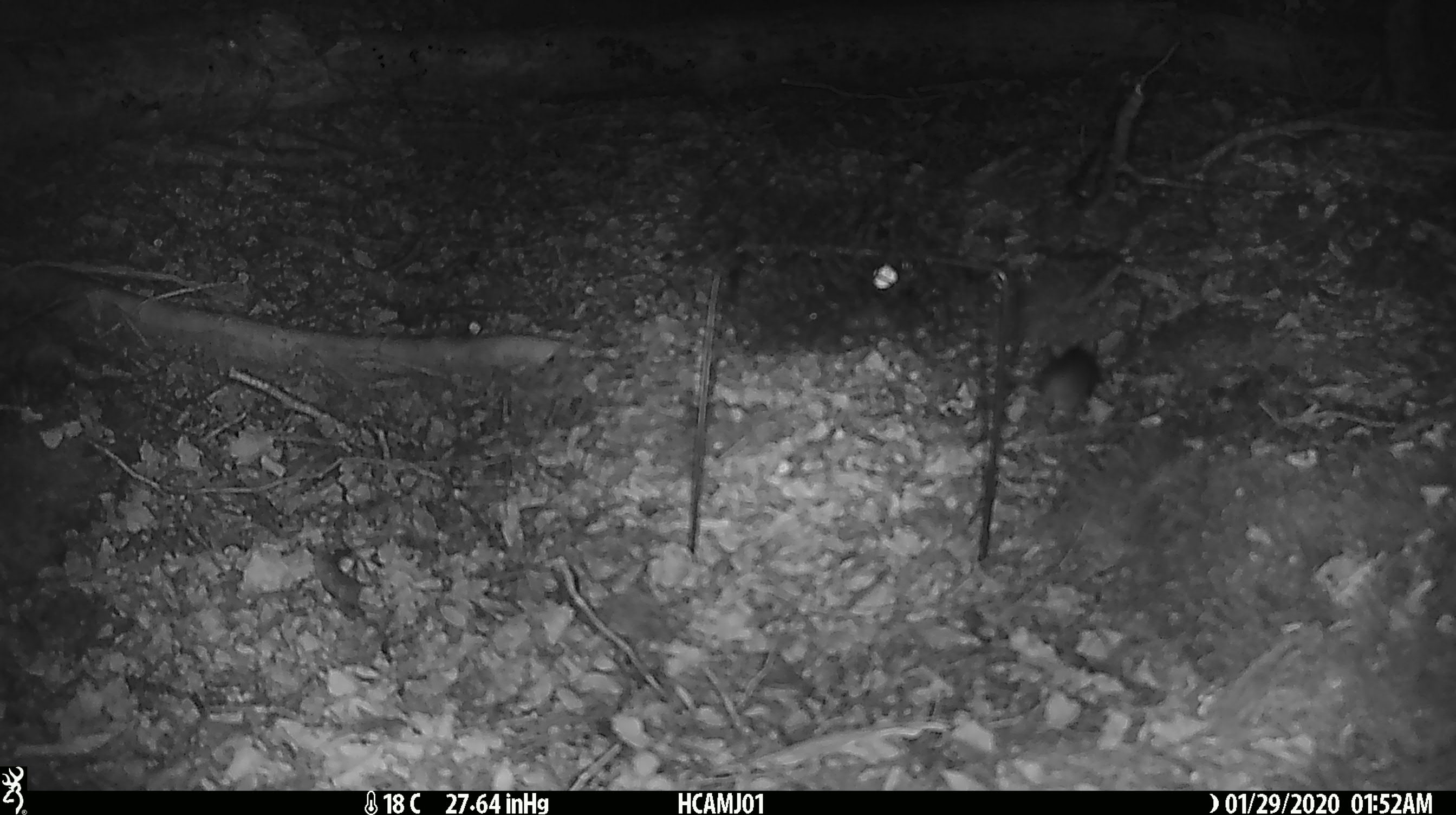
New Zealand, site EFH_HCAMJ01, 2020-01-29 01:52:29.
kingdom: Animalia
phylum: Chordata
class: Mammalia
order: Rodentia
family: Muridae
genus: Mus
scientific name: Mus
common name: mouse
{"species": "mouse (Mus)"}